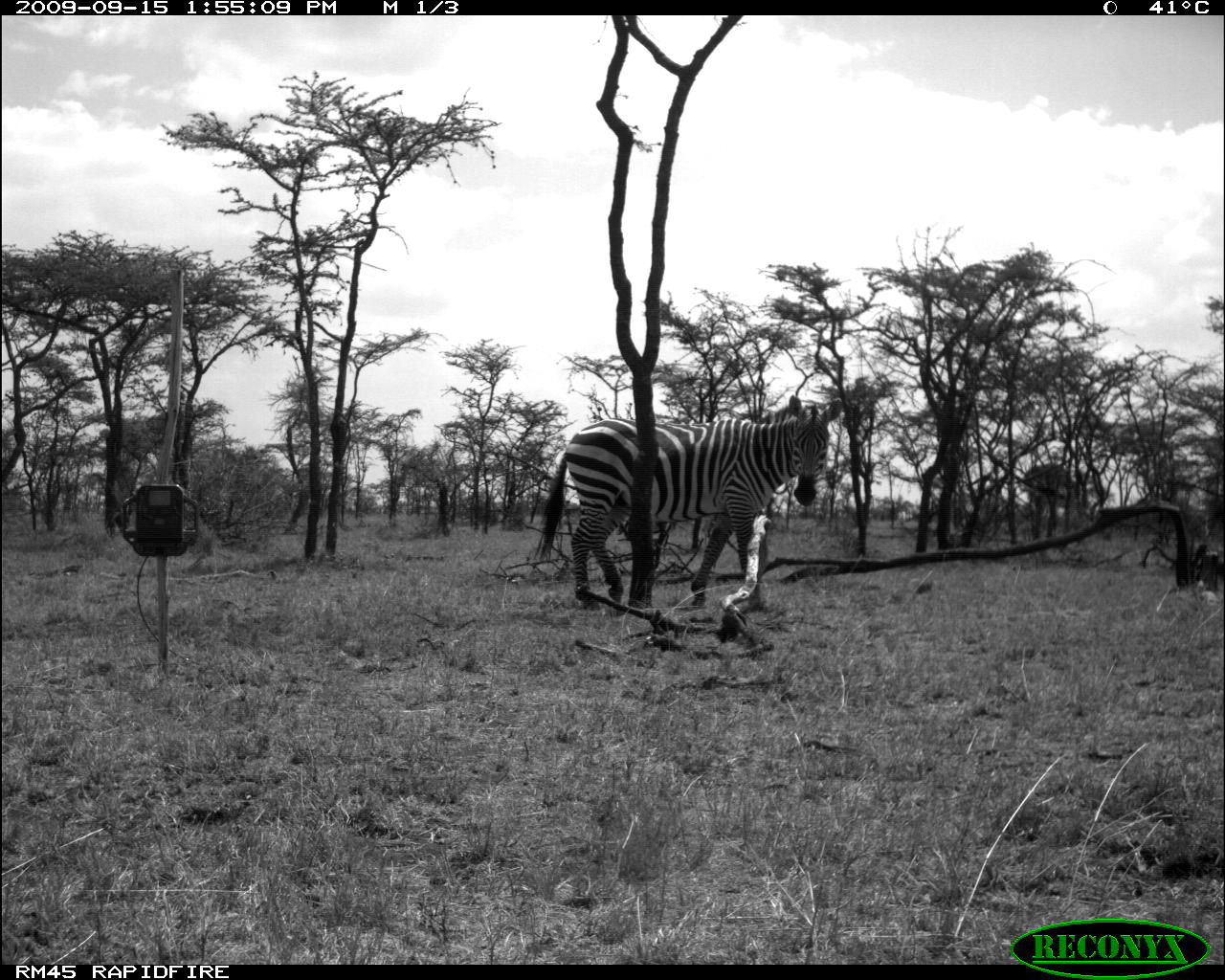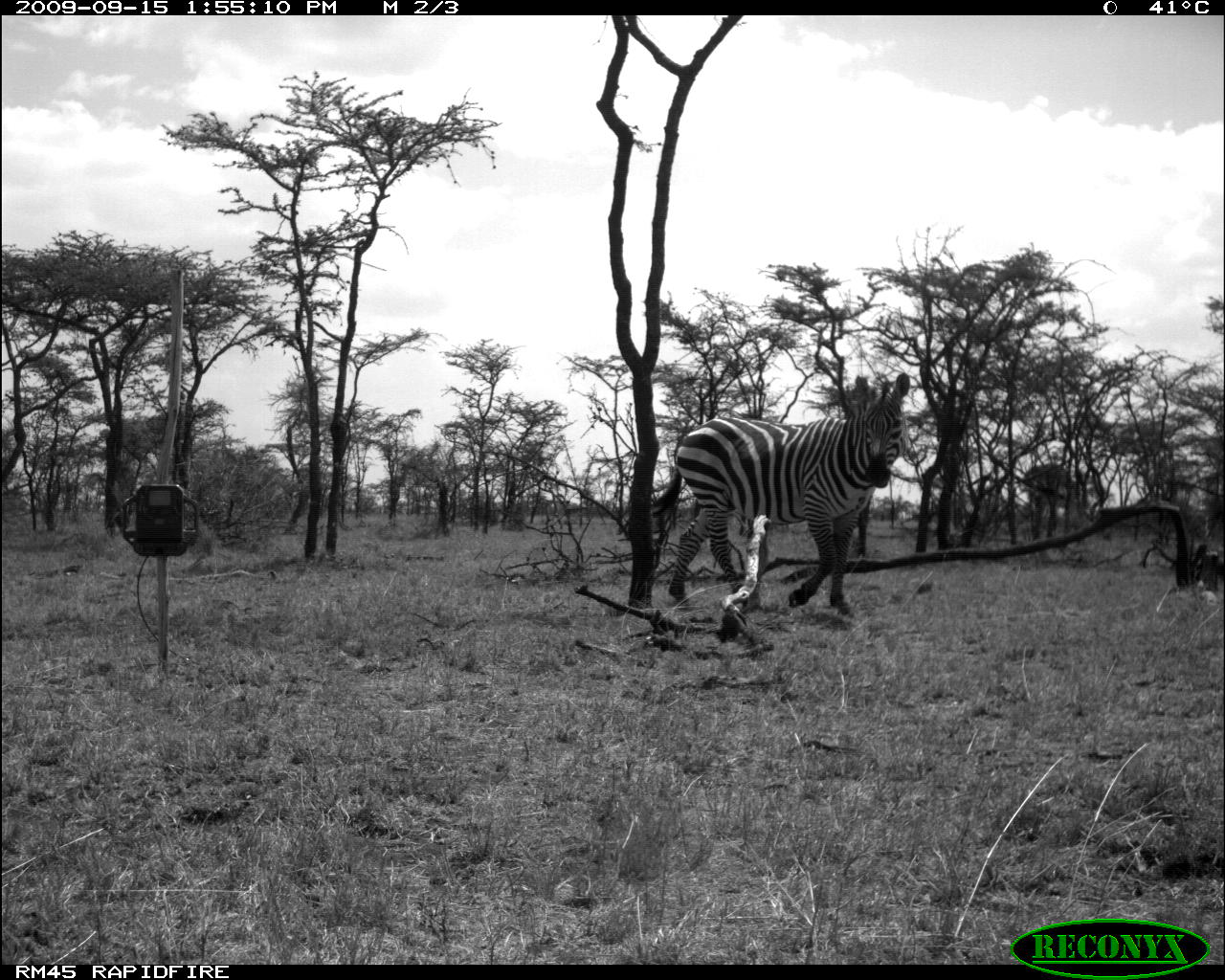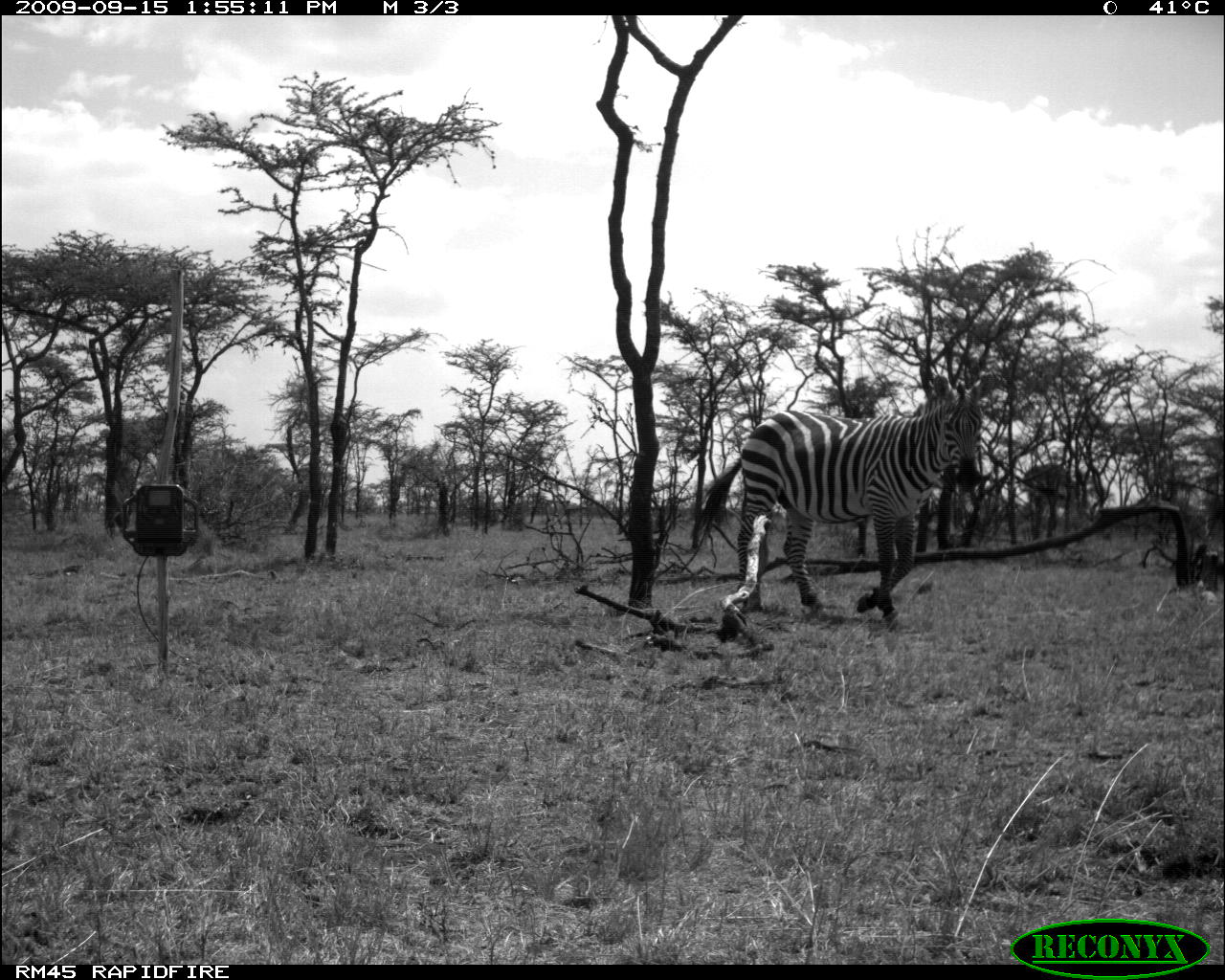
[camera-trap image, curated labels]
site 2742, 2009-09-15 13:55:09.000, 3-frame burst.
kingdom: Animalia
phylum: Chordata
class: Mammalia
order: Perissodactyla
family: Equidae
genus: Equus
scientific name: Equus quagga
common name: plains zebra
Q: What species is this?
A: Equus quagga (plains zebra).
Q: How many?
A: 1.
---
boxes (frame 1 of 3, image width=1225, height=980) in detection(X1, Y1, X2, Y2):
equus quagga: detection(534, 396, 844, 610)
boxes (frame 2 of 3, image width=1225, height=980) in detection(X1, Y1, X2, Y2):
equus quagga: detection(648, 372, 916, 611)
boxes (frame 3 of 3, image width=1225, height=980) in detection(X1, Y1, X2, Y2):
equus quagga: detection(690, 373, 986, 620)